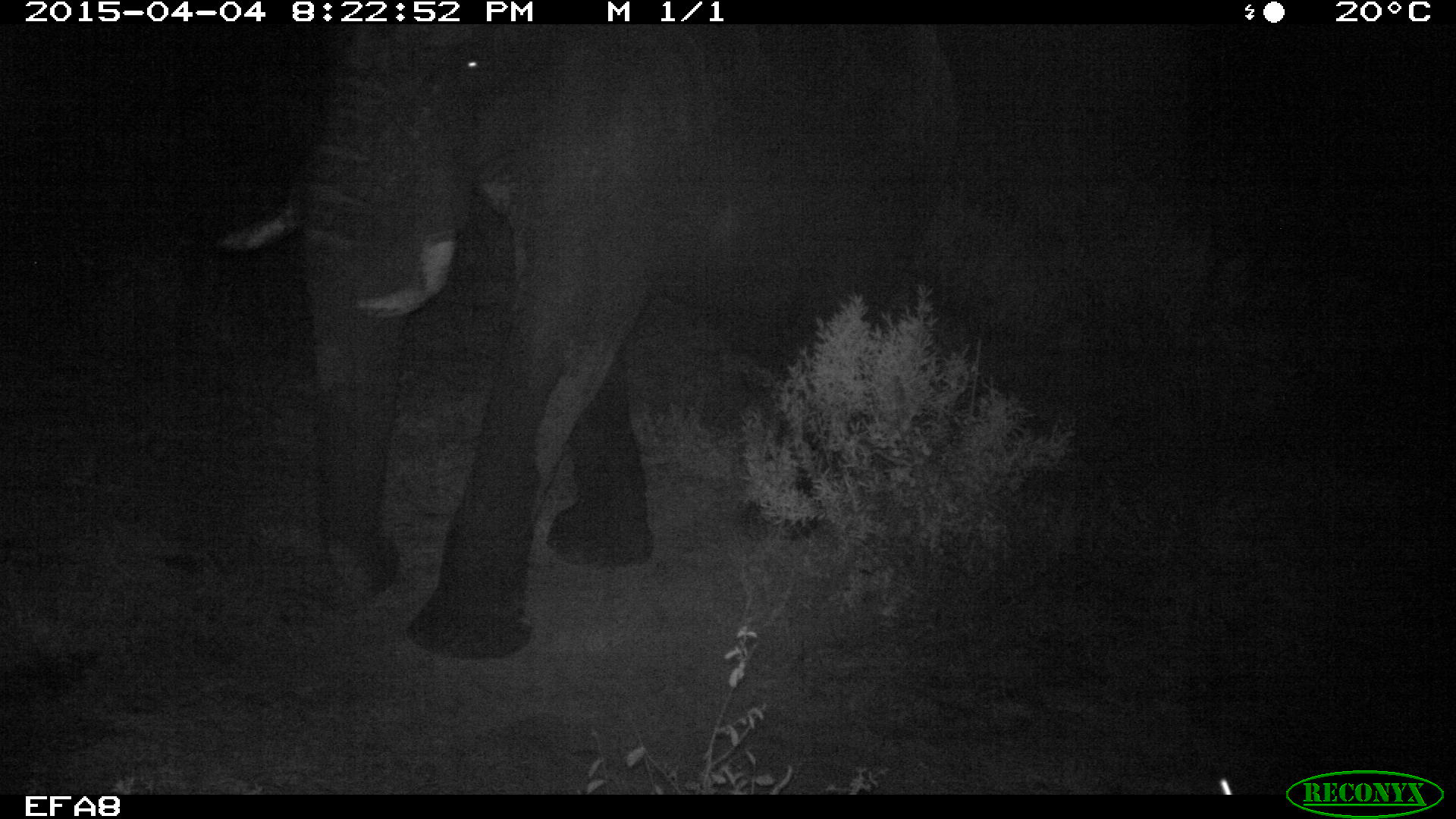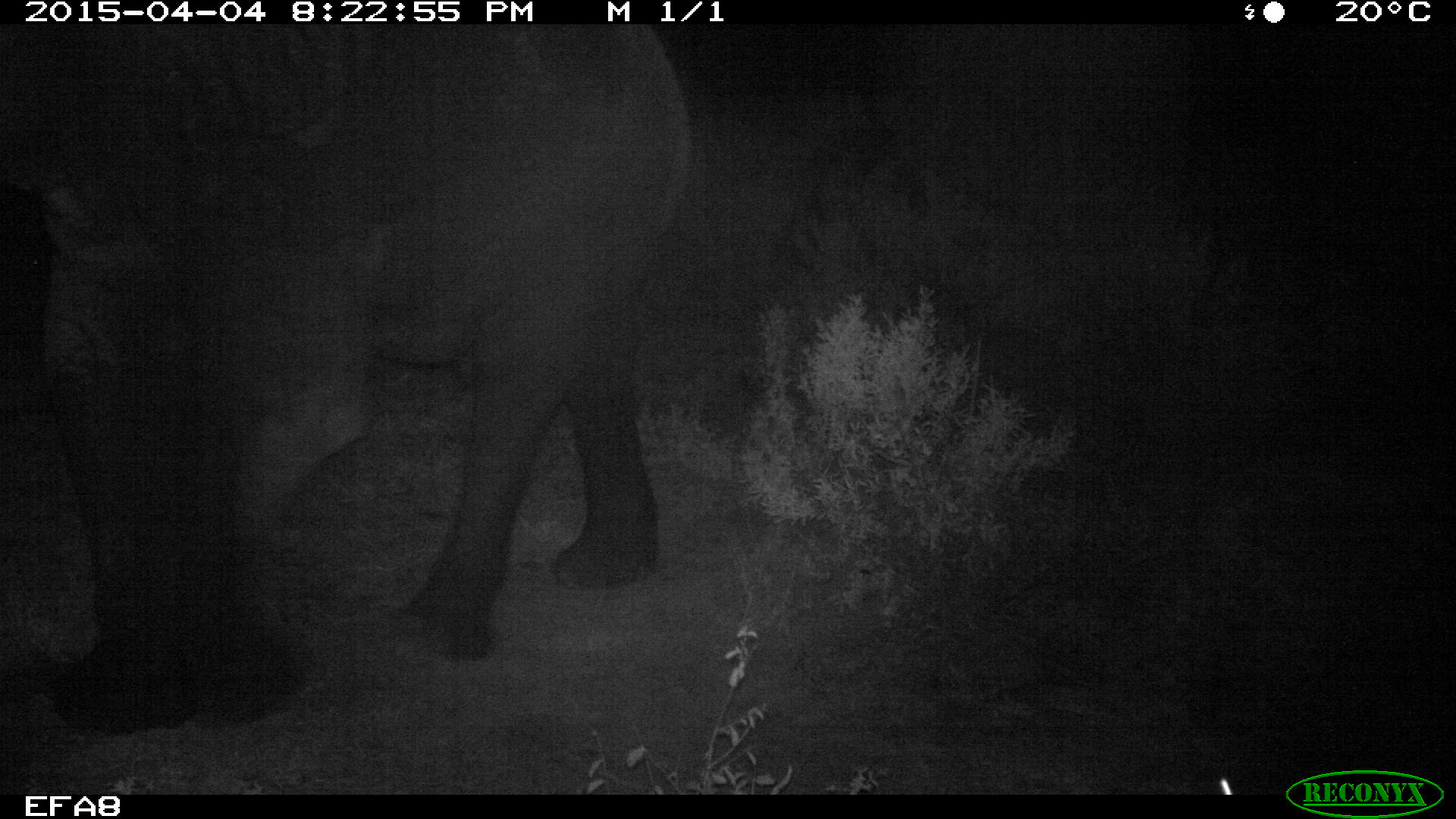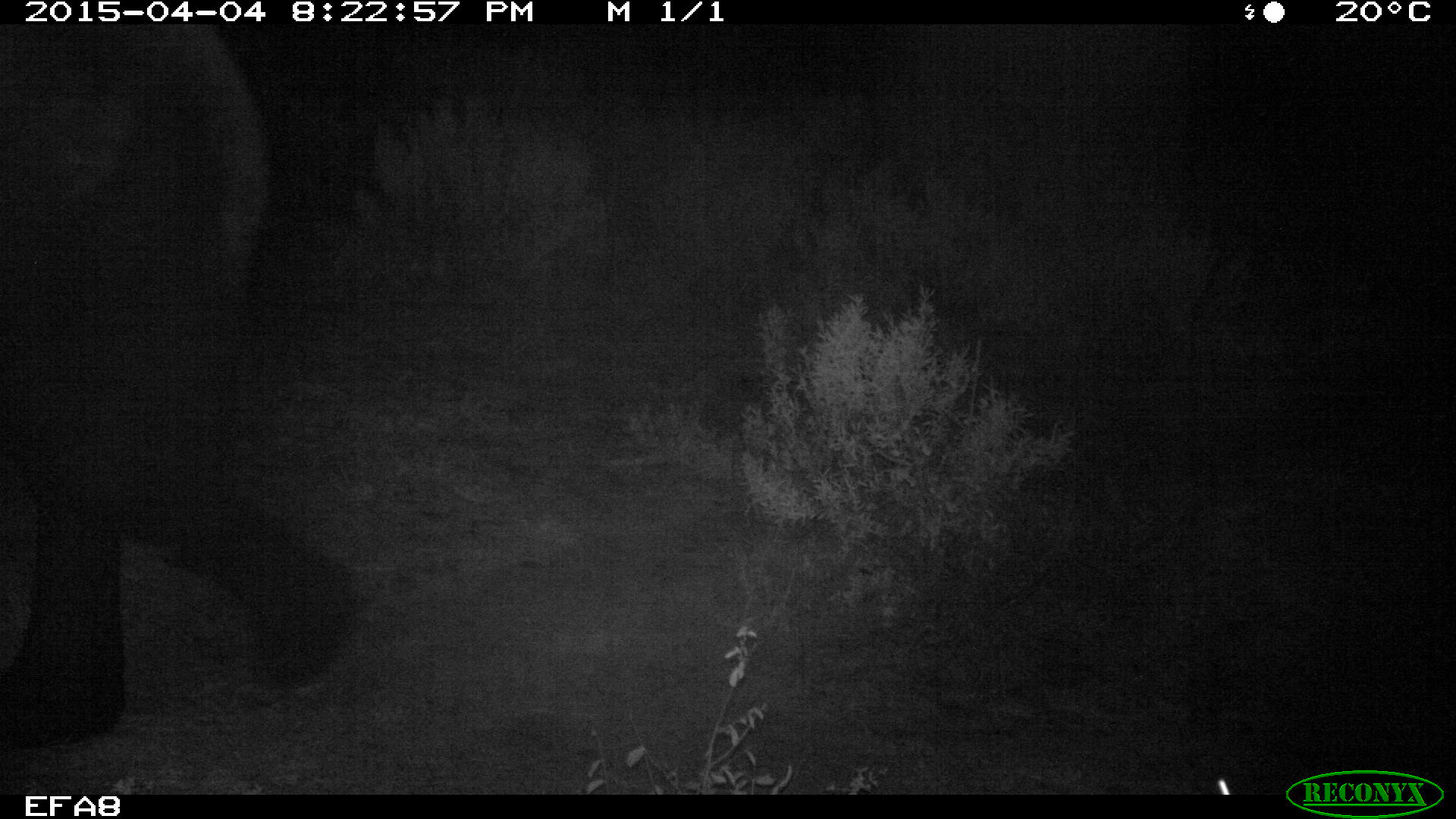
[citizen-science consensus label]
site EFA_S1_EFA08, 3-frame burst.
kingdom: Animalia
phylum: Chordata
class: Mammalia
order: Proboscidea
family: Elephantidae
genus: Loxodonta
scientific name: Loxodonta africana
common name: african bush elephant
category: elephant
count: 1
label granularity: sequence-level